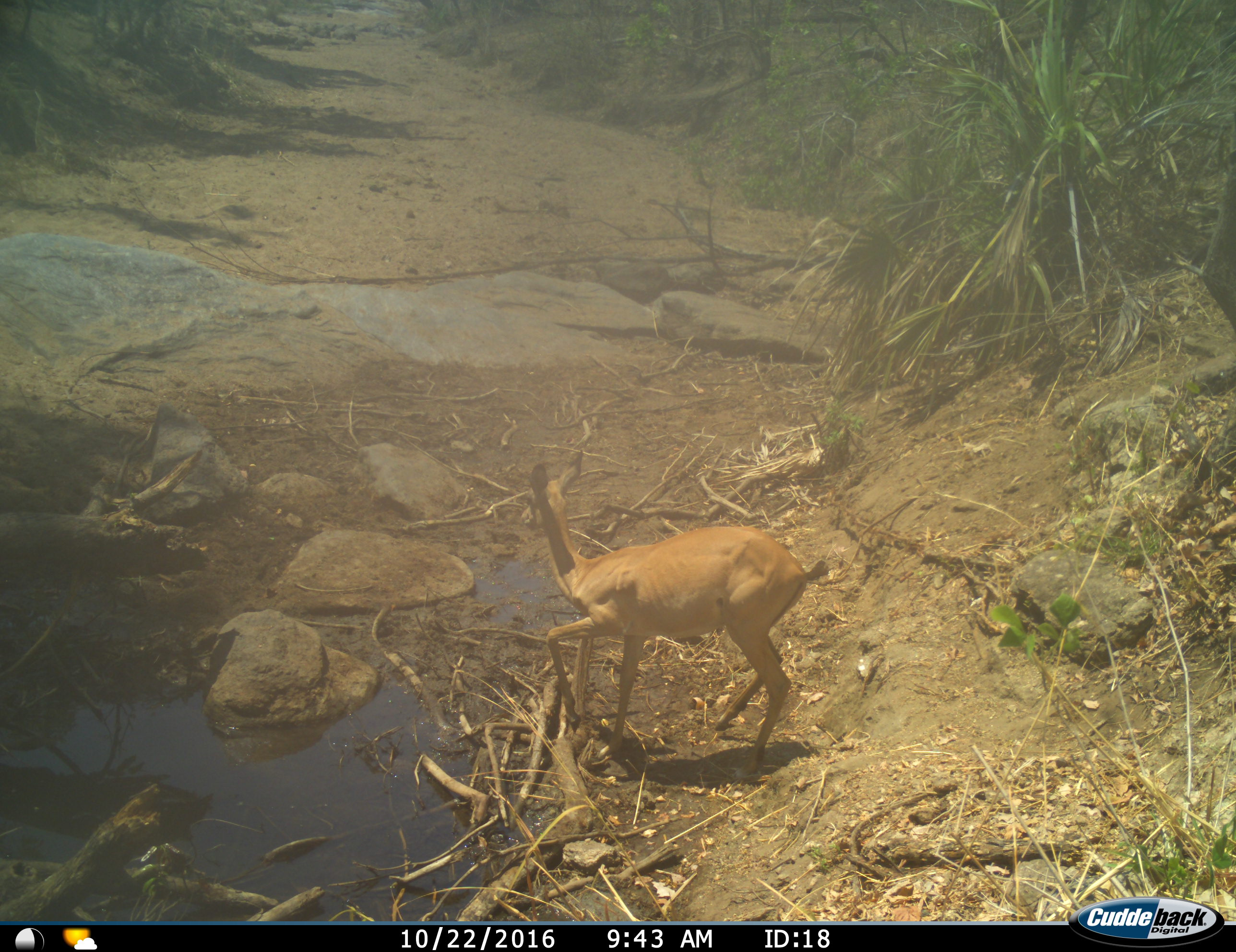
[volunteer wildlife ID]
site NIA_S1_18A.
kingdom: Animalia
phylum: Chordata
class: Mammalia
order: Artiodactyla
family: Bovidae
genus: Aepyceros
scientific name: Aepyceros melampus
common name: impala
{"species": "impala (Aepyceros melampus)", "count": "1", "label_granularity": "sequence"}